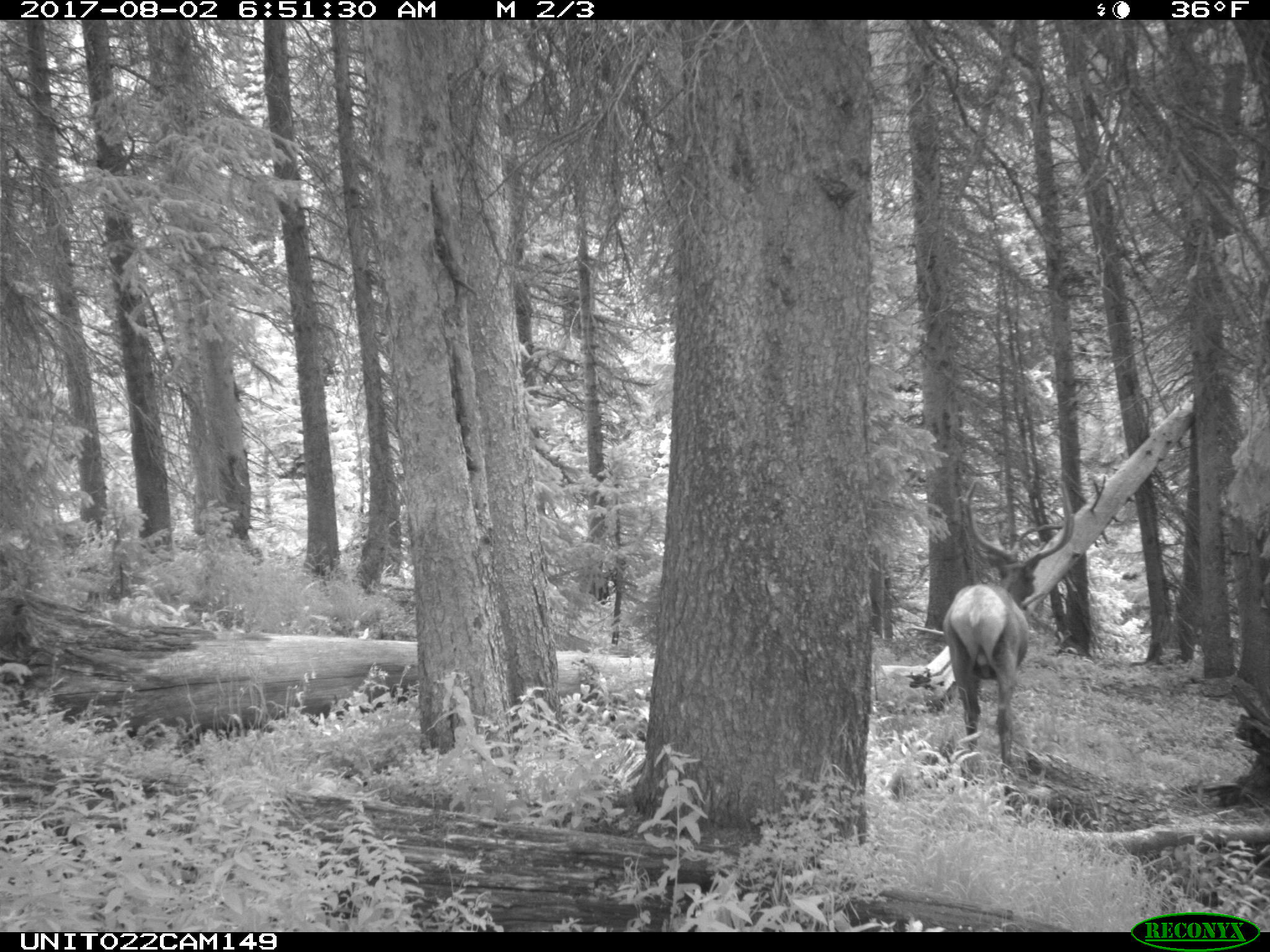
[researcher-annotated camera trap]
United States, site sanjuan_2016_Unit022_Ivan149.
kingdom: Animalia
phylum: Chordata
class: Mammalia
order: Artiodactyla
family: Cervidae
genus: Cervus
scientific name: Cervus elaphus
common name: red deer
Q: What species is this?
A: Cervus elaphus (red deer).